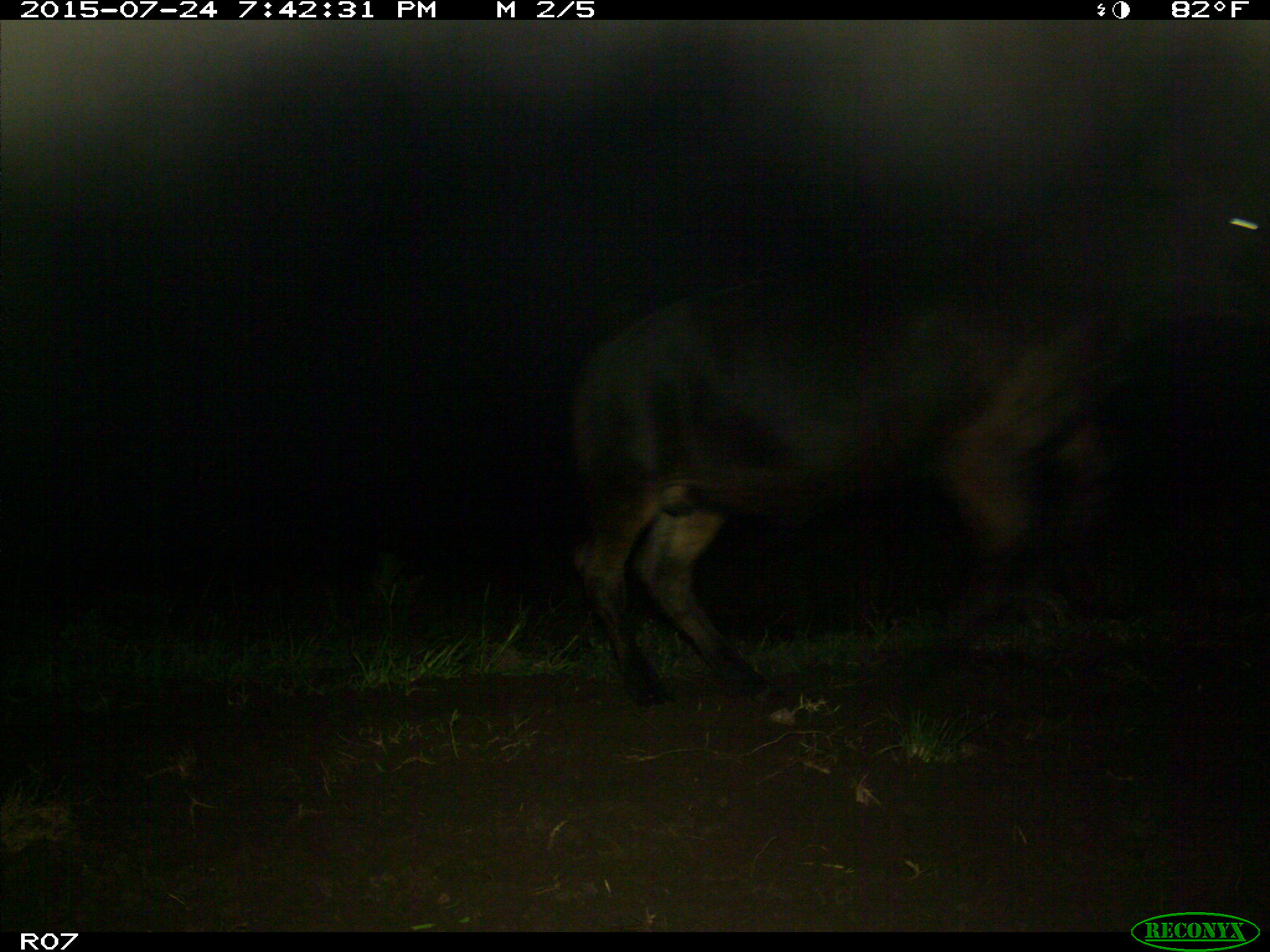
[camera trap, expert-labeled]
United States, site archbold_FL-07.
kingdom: Animalia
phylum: Chordata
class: Mammalia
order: Artiodactyla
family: Bovidae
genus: Bos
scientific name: Bos taurus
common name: domestic cow